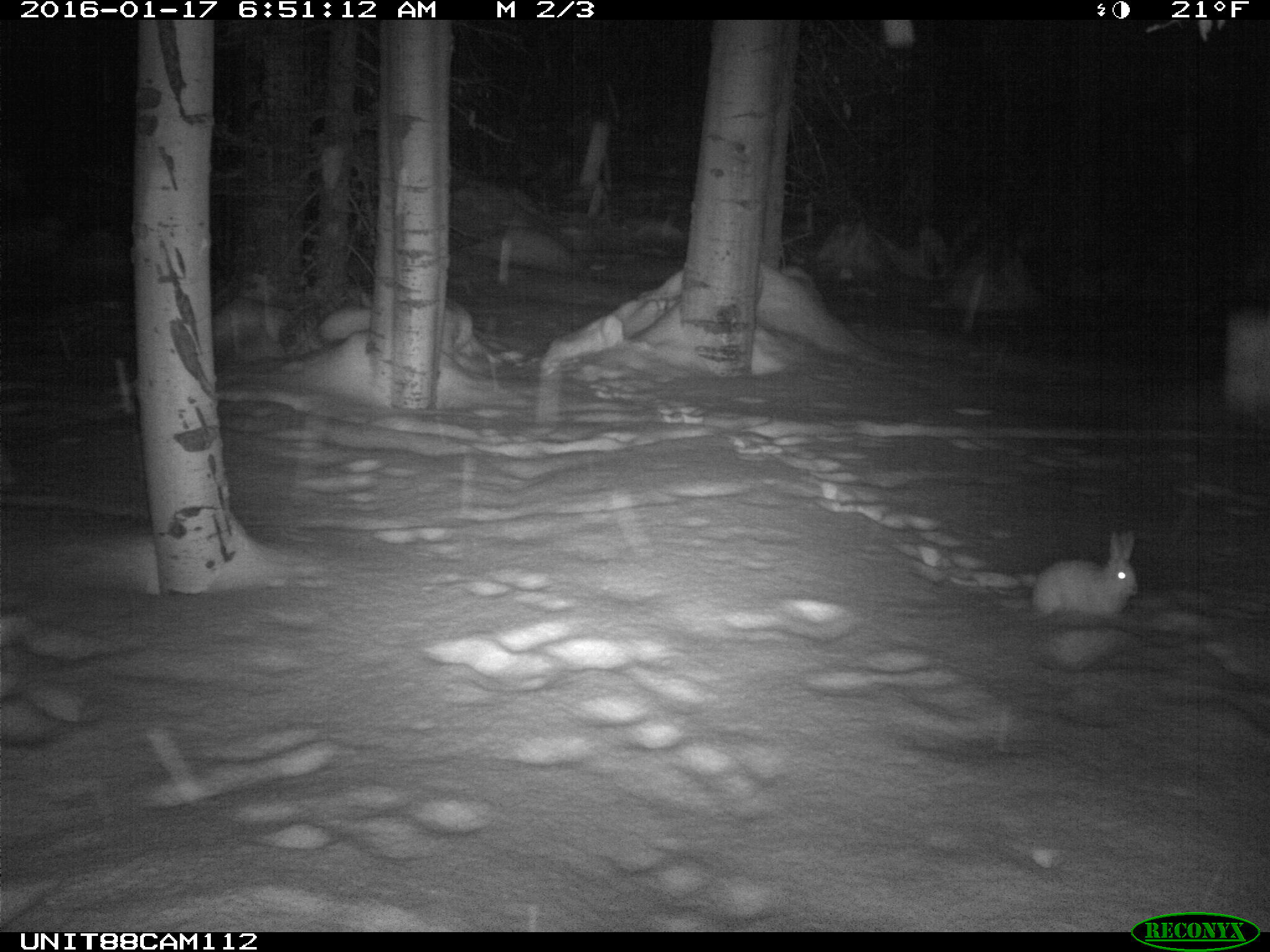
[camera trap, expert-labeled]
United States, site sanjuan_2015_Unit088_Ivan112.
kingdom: Animalia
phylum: Chordata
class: Mammalia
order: Lagomorpha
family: Leporidae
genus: Lepus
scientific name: Lepus americanus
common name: snowshoe hare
Lepus americanus (snowshoe hare).